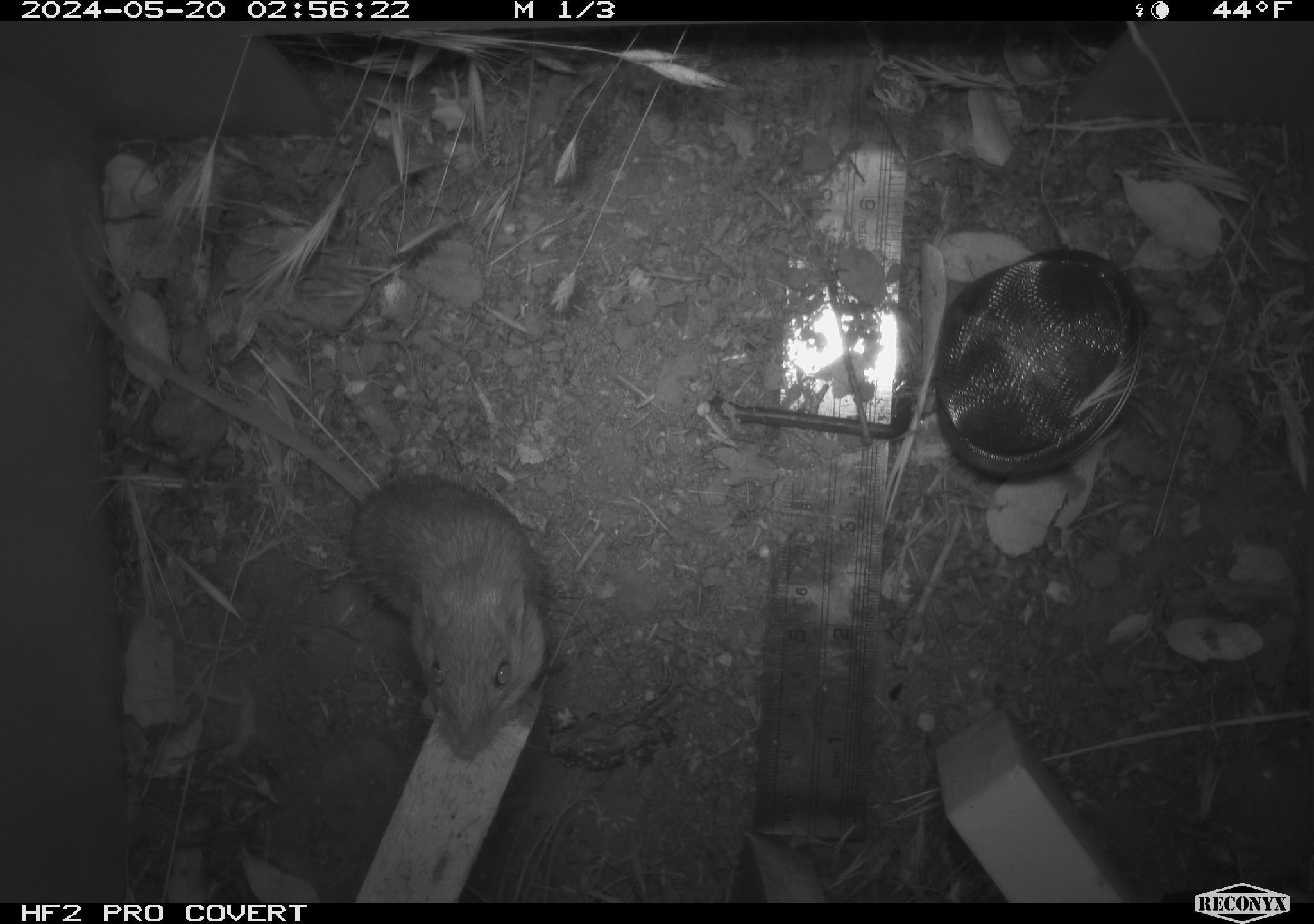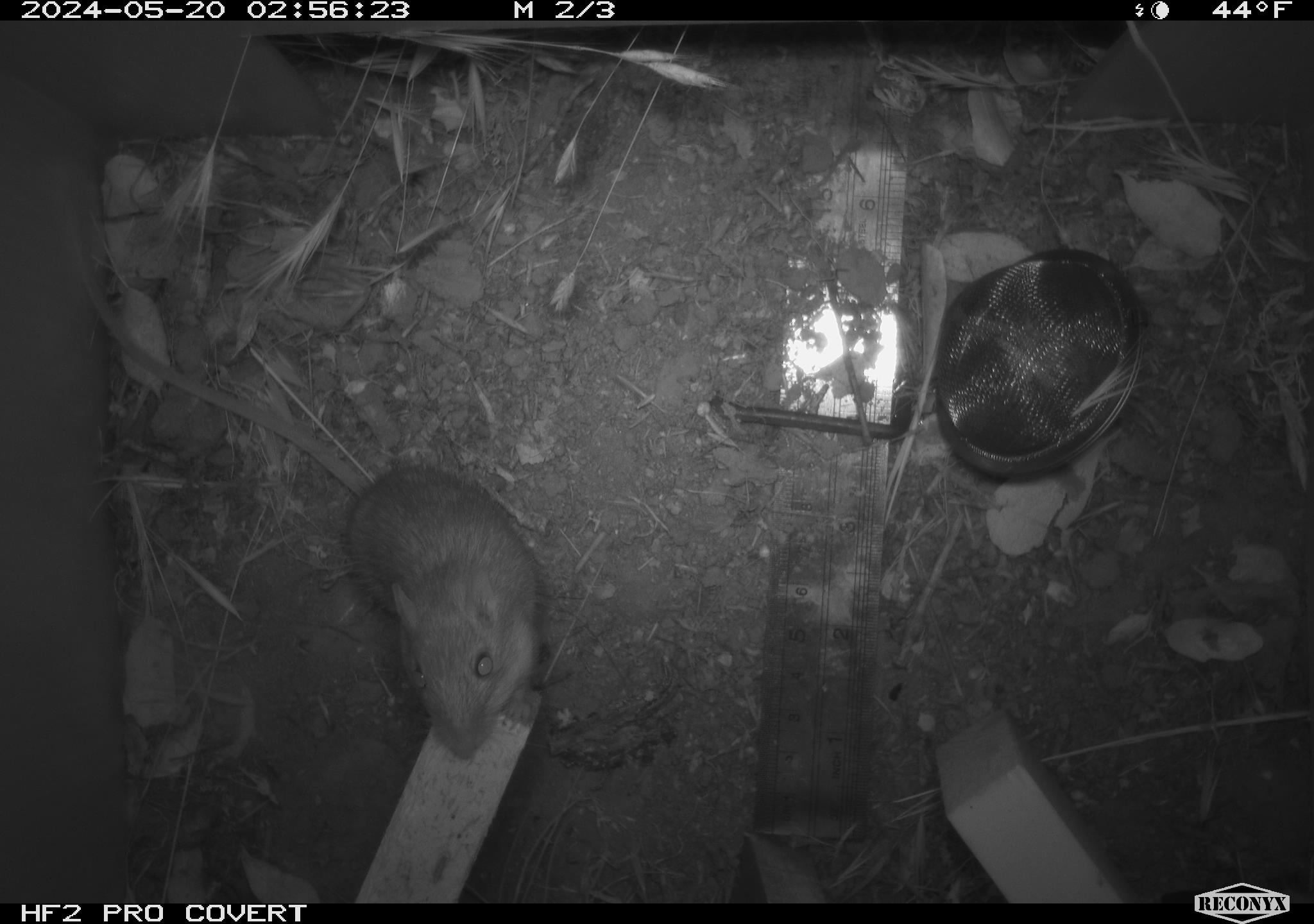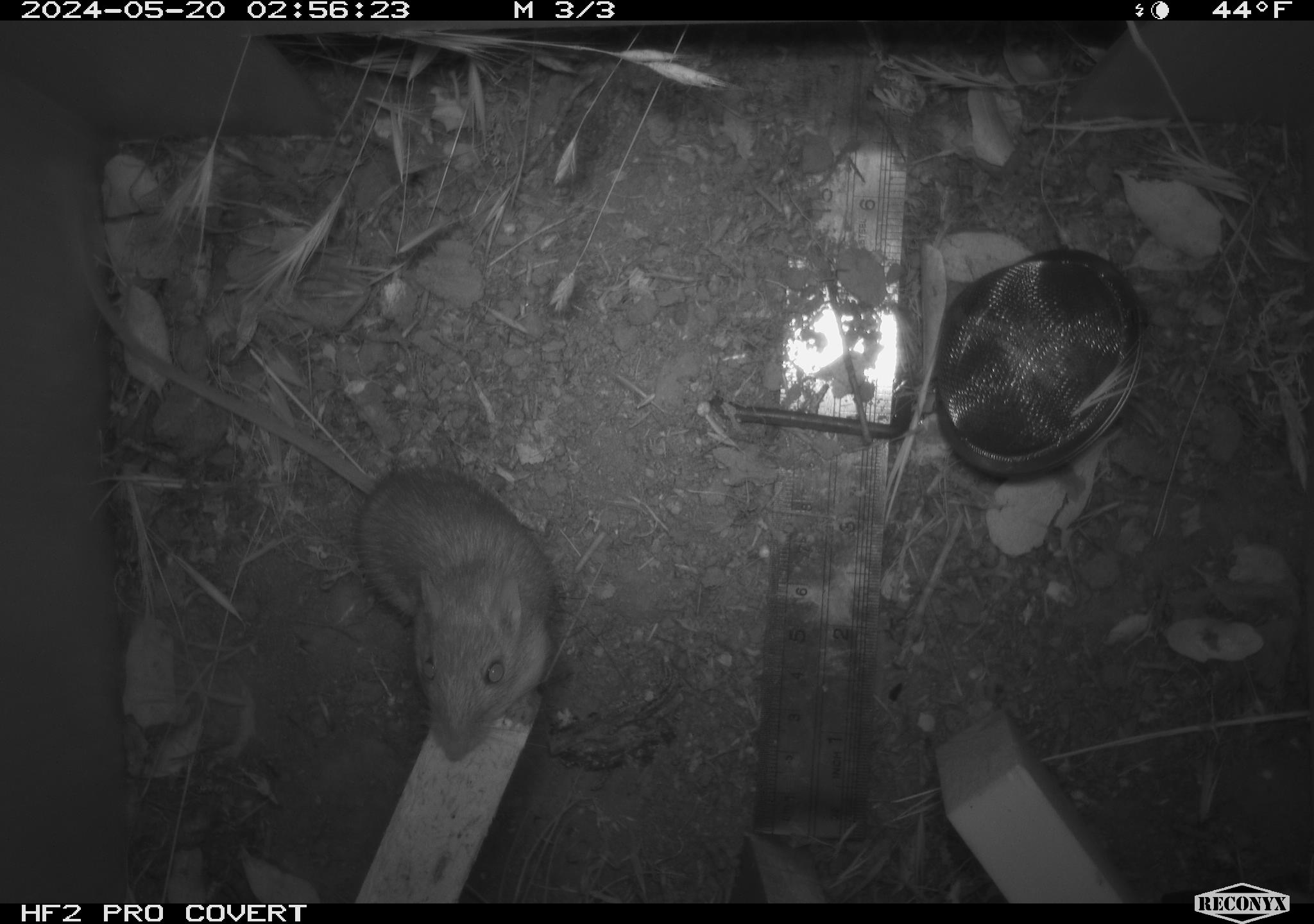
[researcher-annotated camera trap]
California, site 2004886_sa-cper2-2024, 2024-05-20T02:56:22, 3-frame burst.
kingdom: Animalia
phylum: Chordata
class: Mammalia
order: Rodentia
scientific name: Rodentia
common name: rodent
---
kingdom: Animalia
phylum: Chordata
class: Mammalia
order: Rodentia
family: Heteromyidae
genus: Dipodomys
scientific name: Dipodomys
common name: kangaroo rats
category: dipodomys species